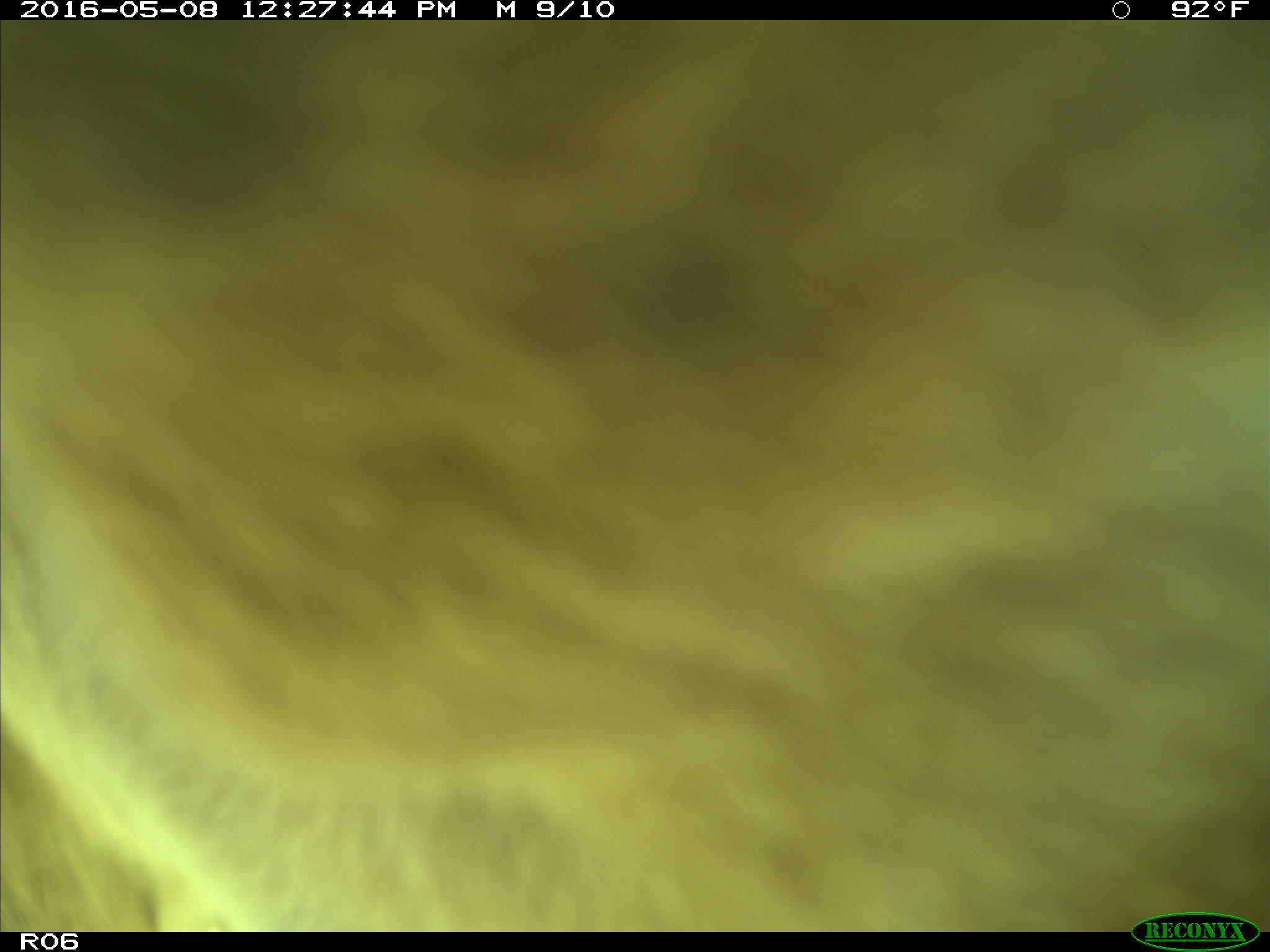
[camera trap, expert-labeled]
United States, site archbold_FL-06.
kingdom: Animalia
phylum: Chordata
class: Mammalia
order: Artiodactyla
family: Bovidae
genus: Bos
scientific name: Bos taurus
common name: domestic cow